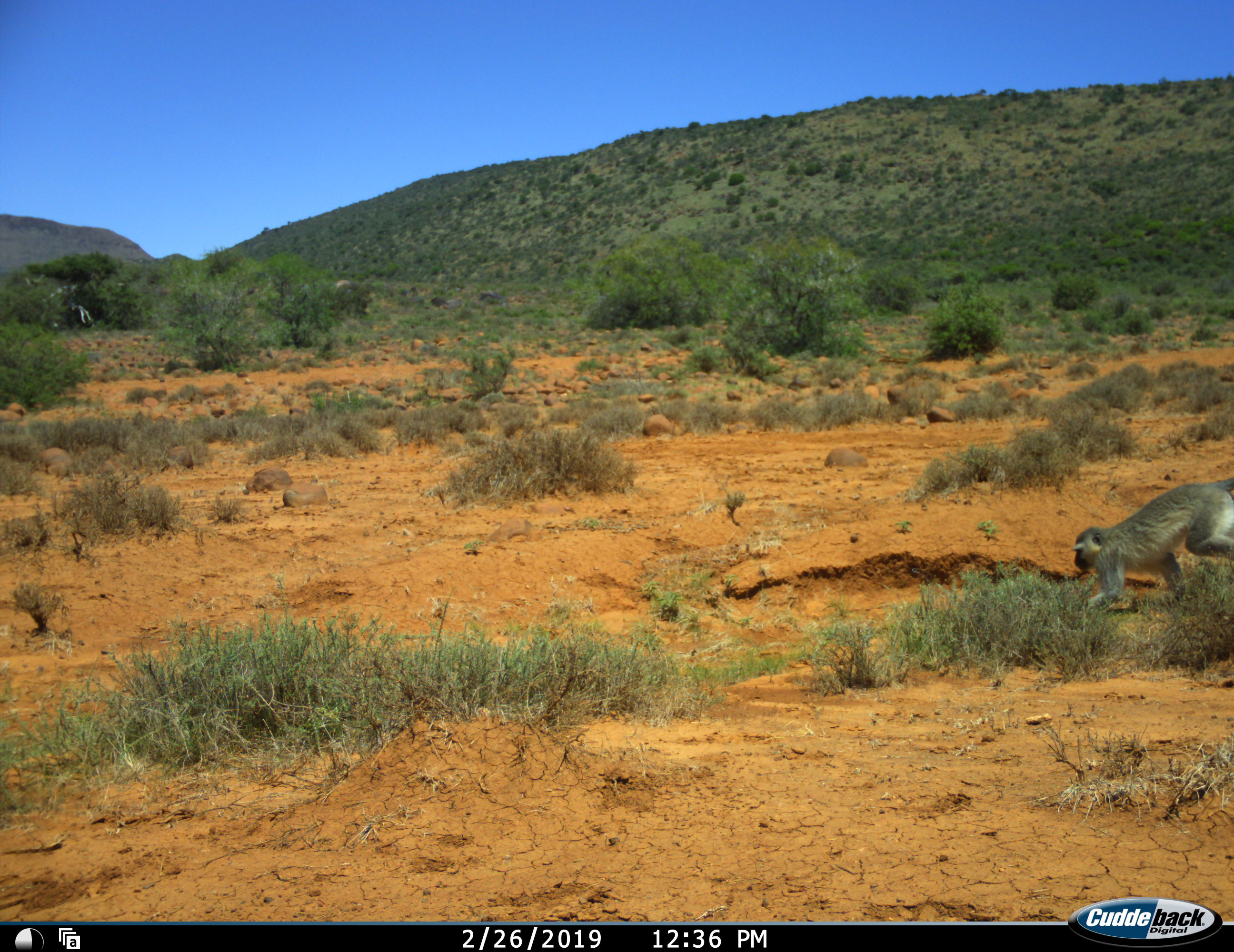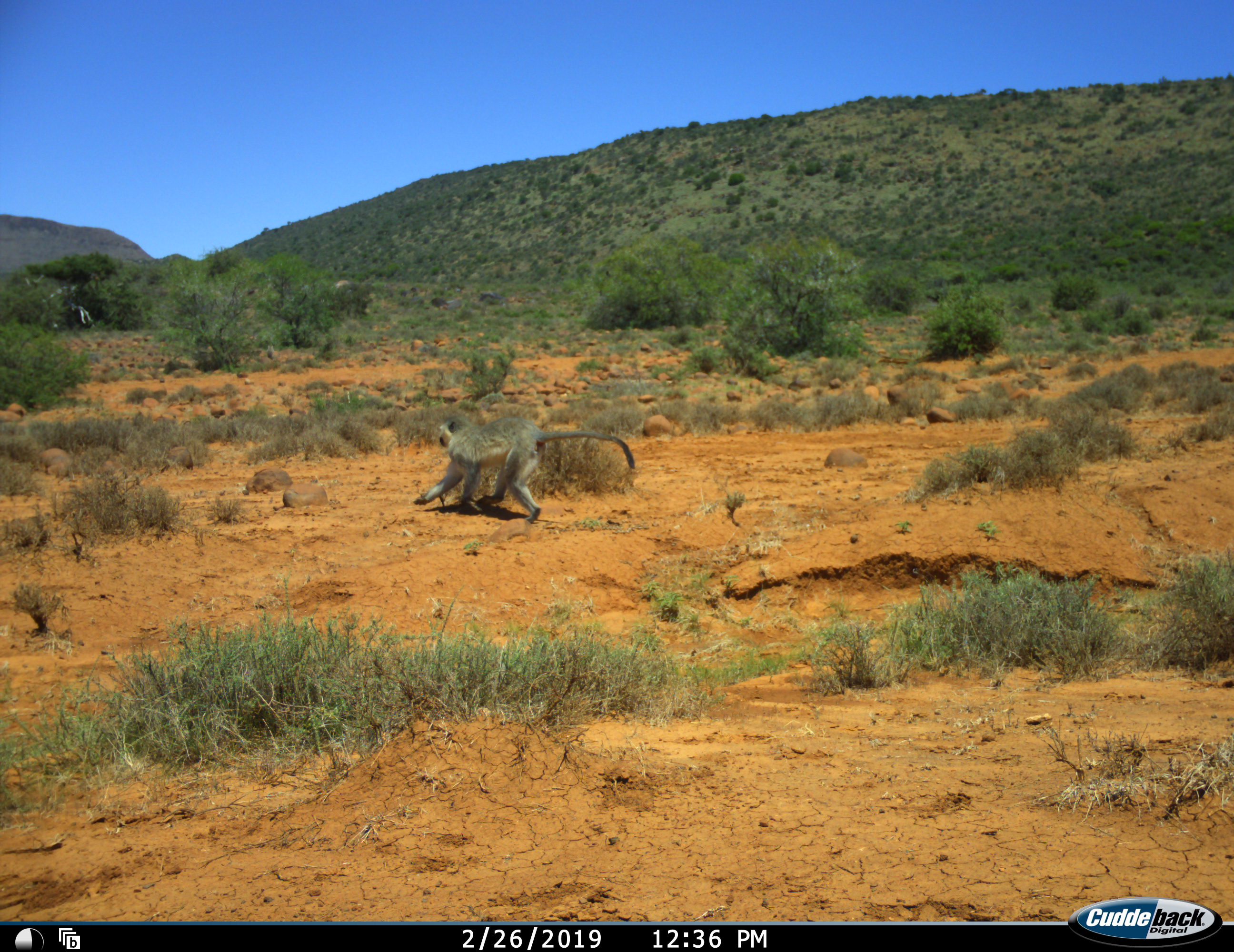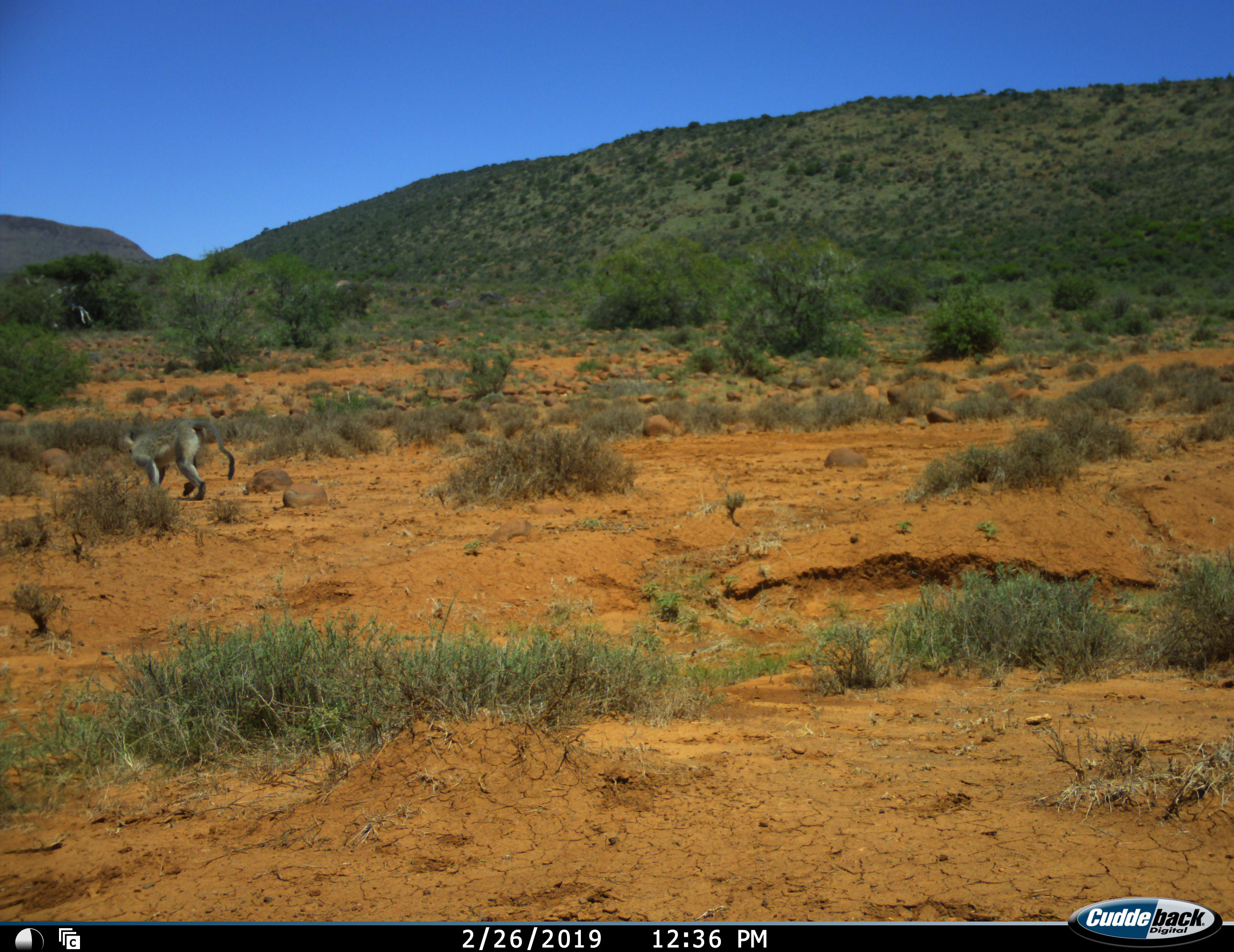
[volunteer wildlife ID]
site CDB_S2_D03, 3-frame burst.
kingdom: Animalia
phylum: Chordata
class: Mammalia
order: Primates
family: Cercopithecidae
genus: Chlorocebus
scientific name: Chlorocebus pygerythrus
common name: vervet monkey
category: monkeyvervet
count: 1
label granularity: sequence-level